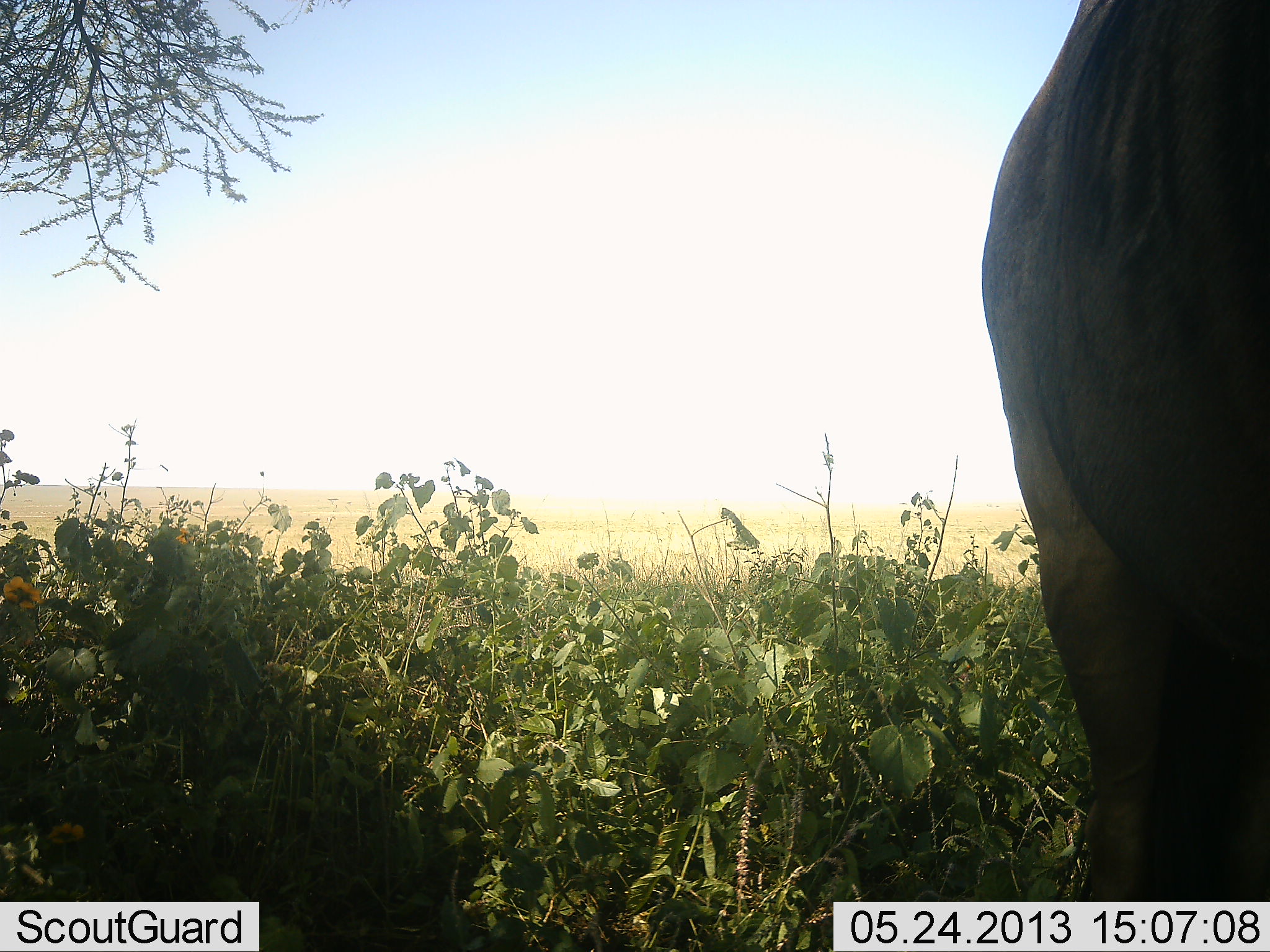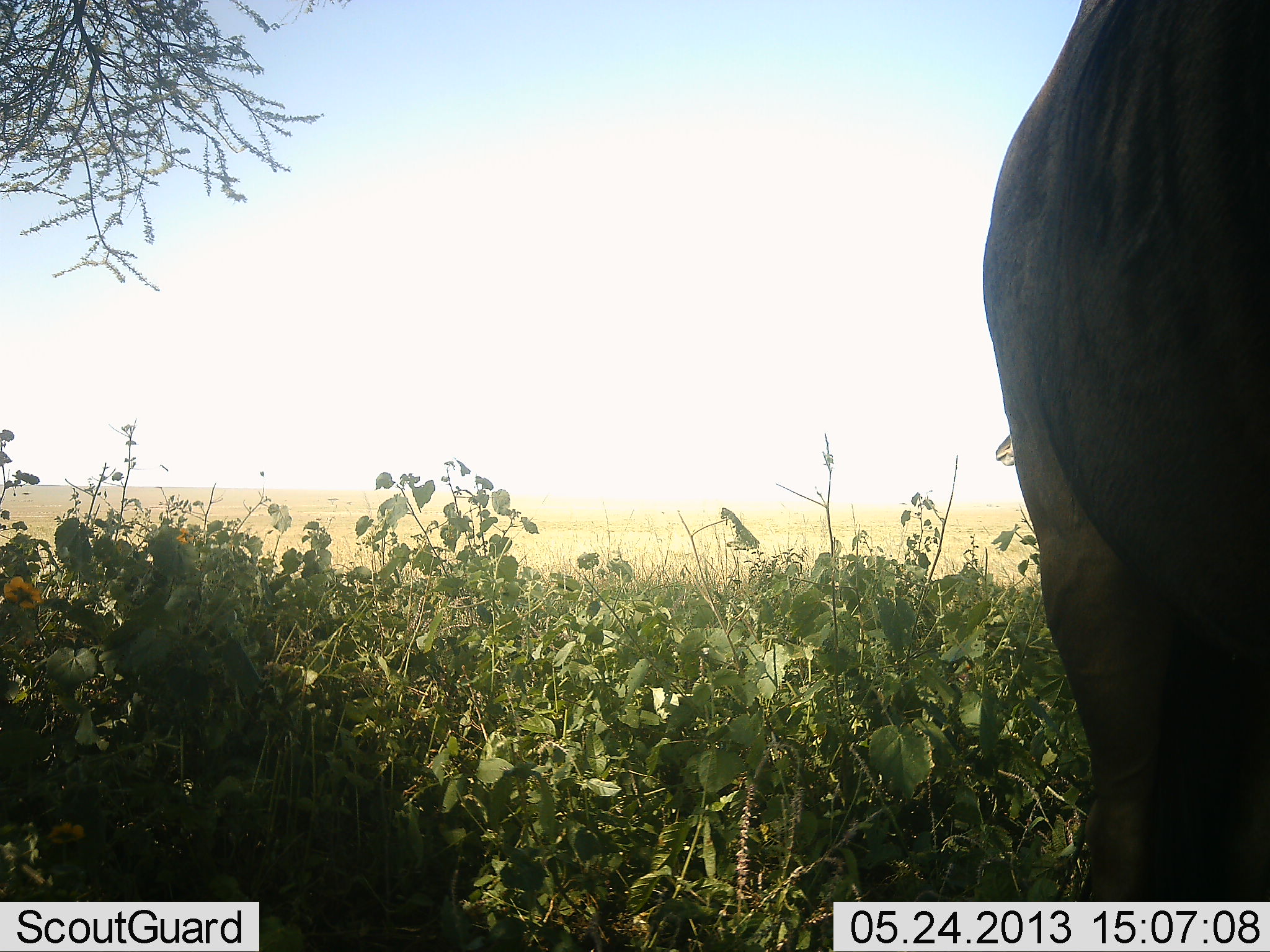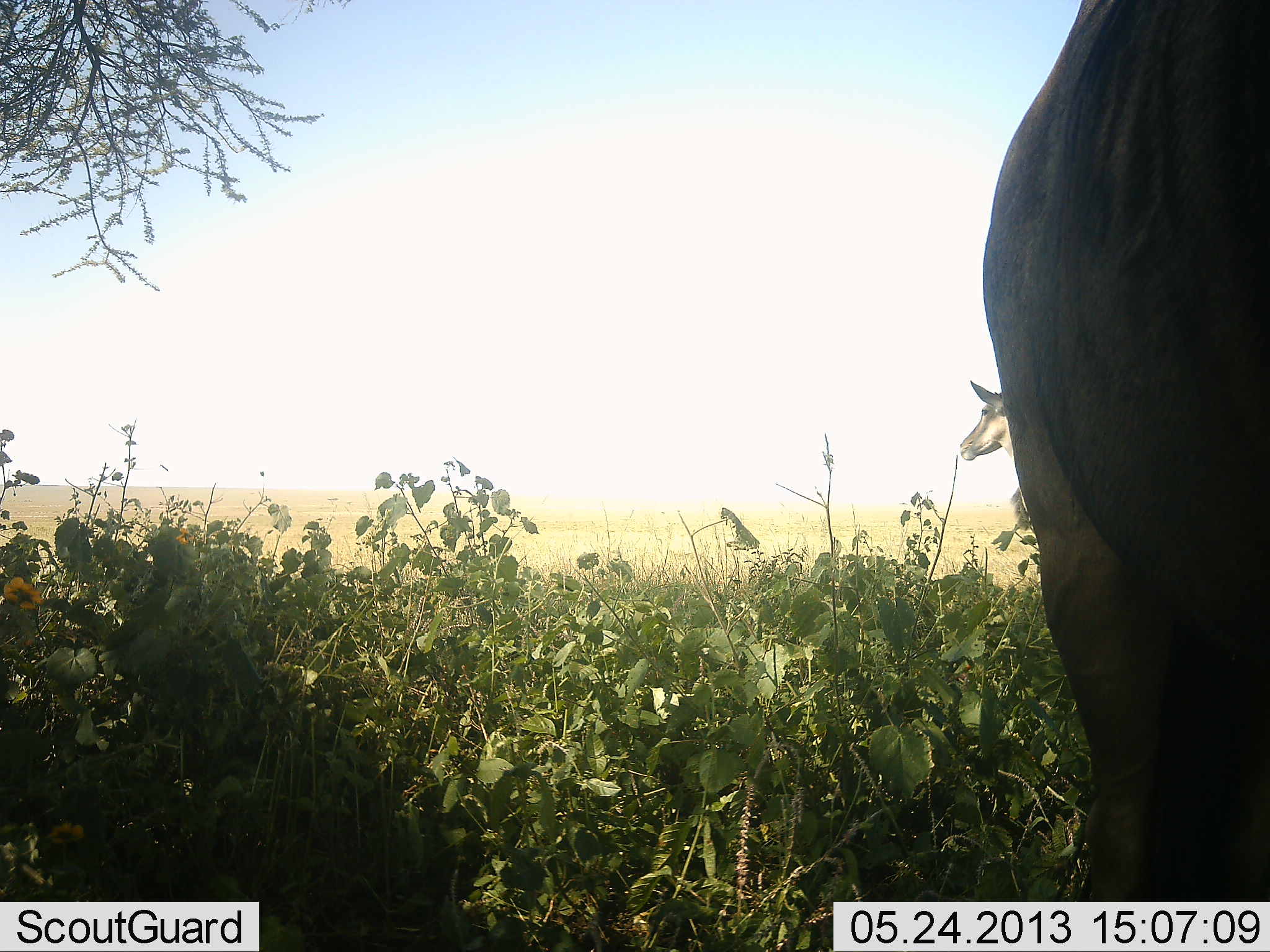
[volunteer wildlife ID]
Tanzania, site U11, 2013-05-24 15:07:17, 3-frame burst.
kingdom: Animalia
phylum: Chordata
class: Mammalia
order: Artiodactyla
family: Bovidae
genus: Tragelaphus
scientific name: Tragelaphus oryx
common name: eland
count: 2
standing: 71%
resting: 0%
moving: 57%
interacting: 0%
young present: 0%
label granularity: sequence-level